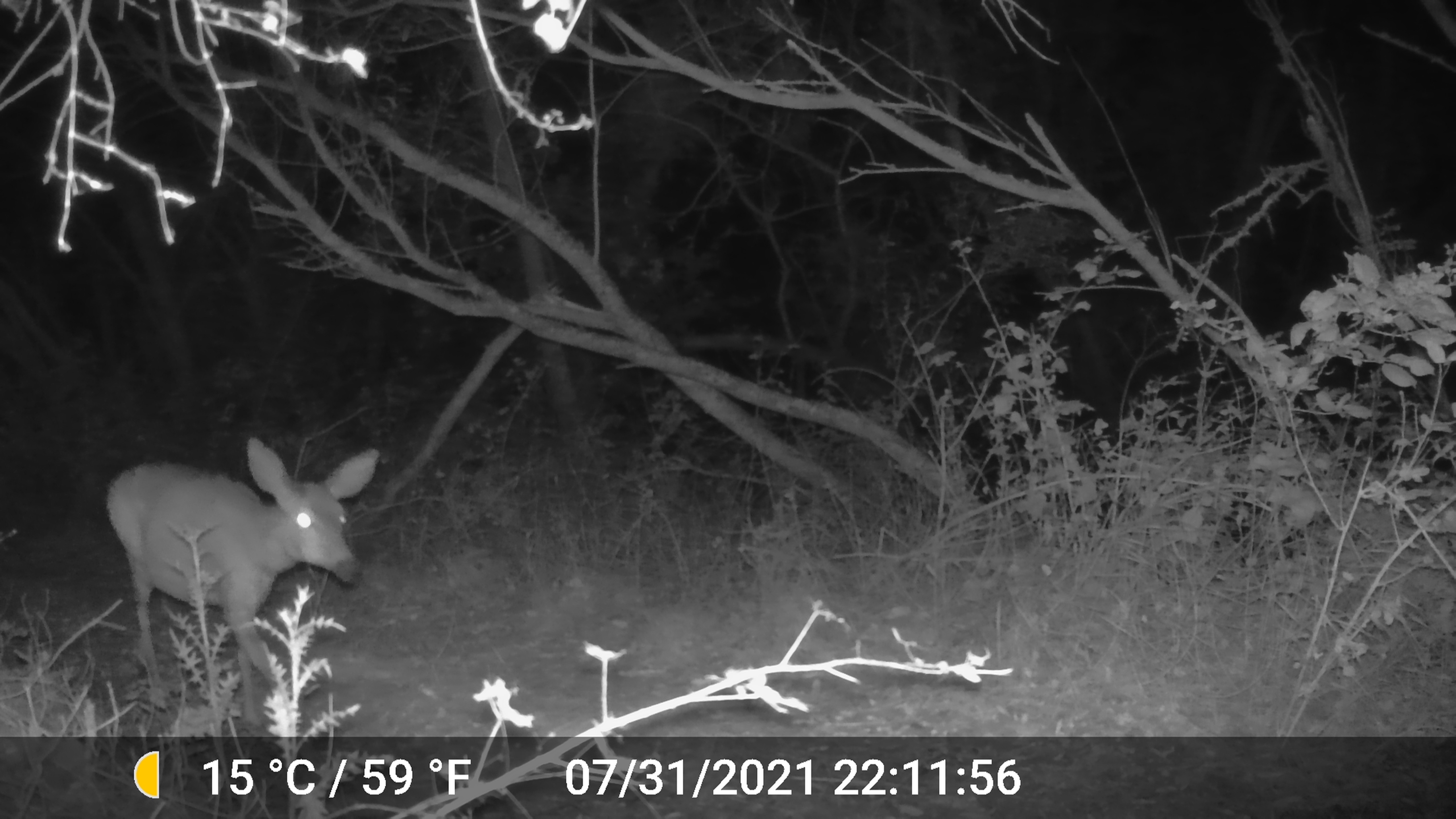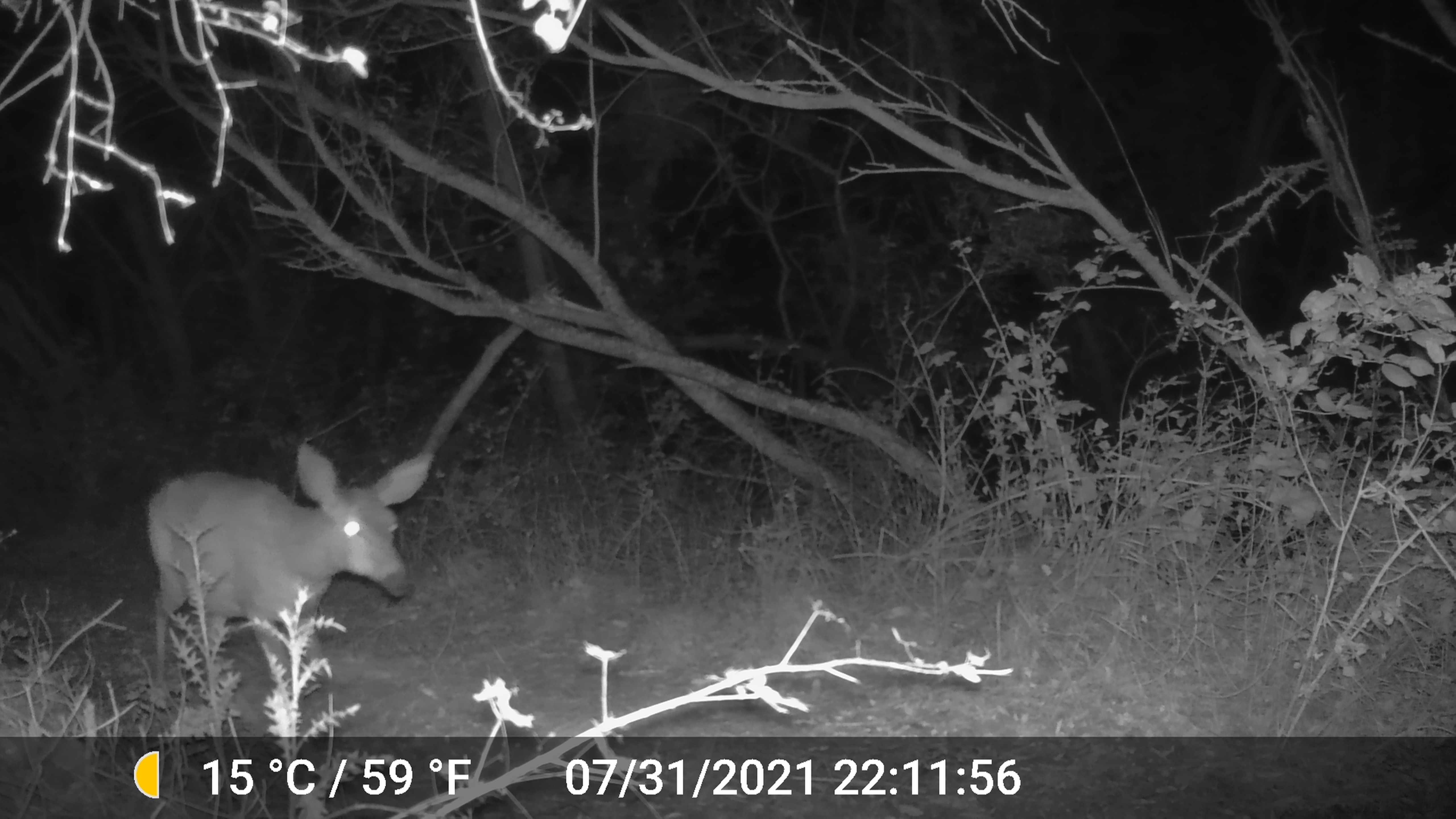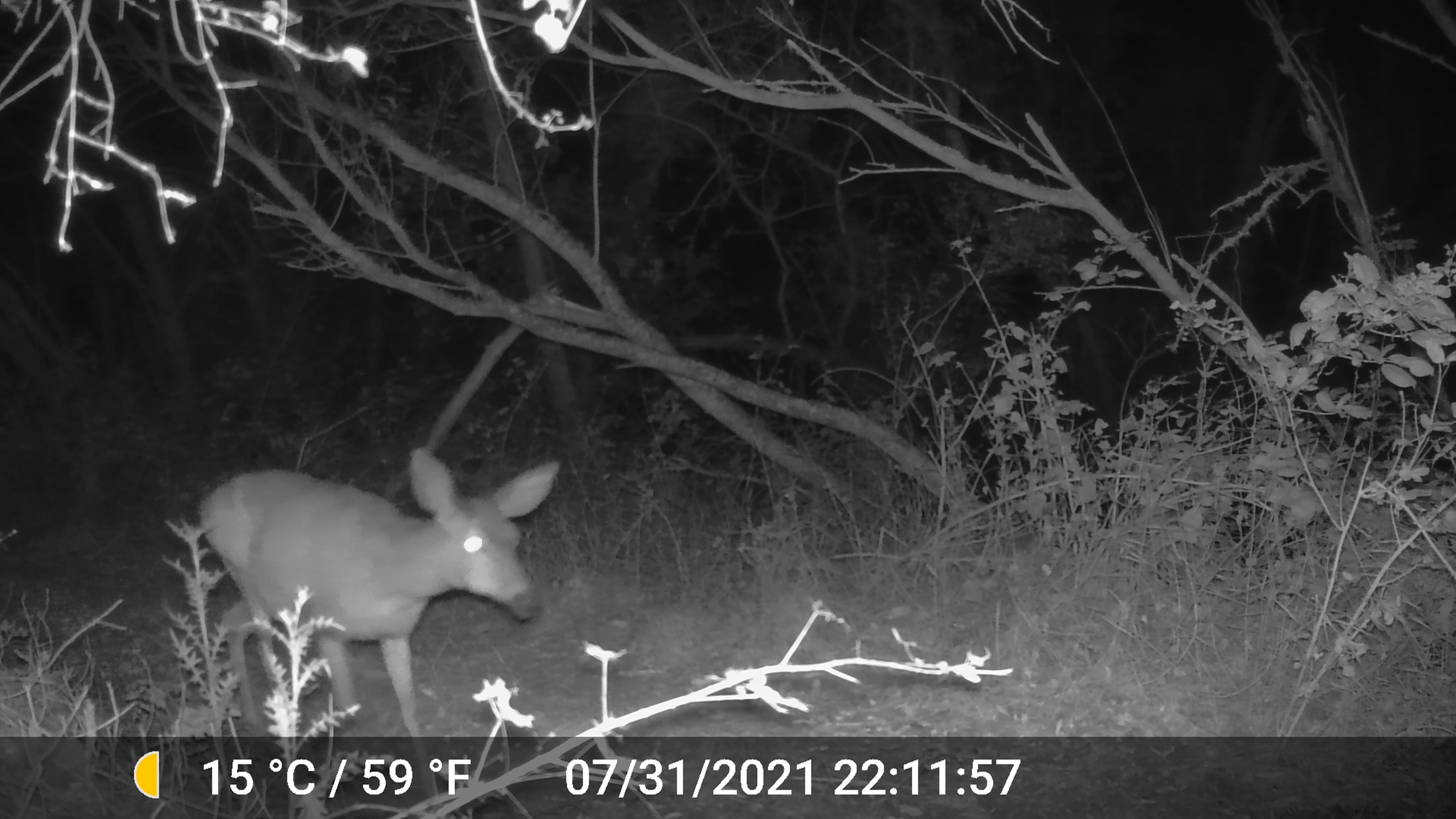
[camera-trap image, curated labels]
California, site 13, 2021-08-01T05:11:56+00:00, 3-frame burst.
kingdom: Animalia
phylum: Chordata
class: Mammalia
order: Artiodactyla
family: Cervidae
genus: Odocoileus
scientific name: Odocoileus hemionus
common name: mule deer